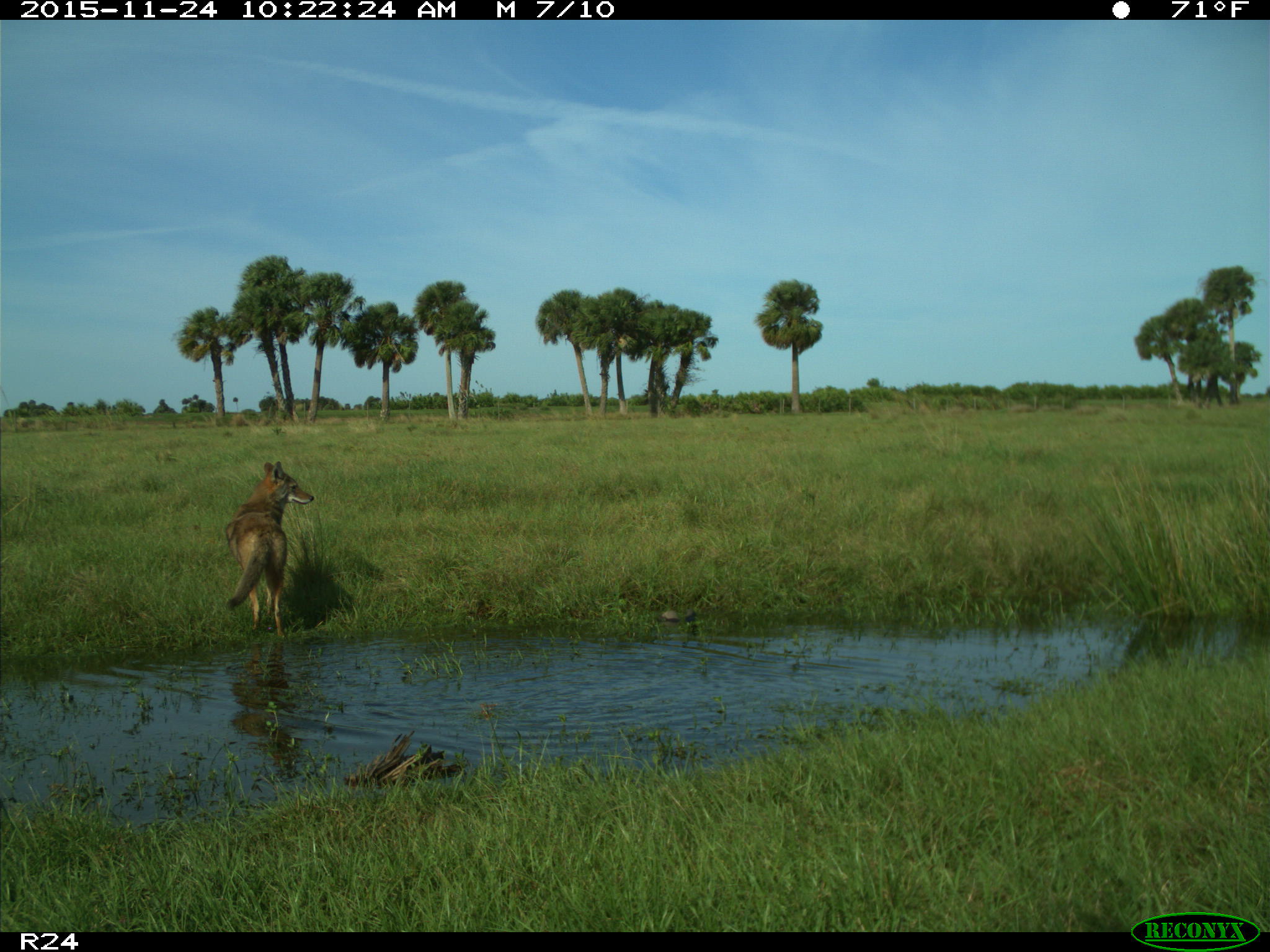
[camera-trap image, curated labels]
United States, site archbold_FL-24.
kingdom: Animalia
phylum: Chordata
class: Mammalia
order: Carnivora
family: Canidae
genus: Canis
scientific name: Canis latrans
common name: coyote